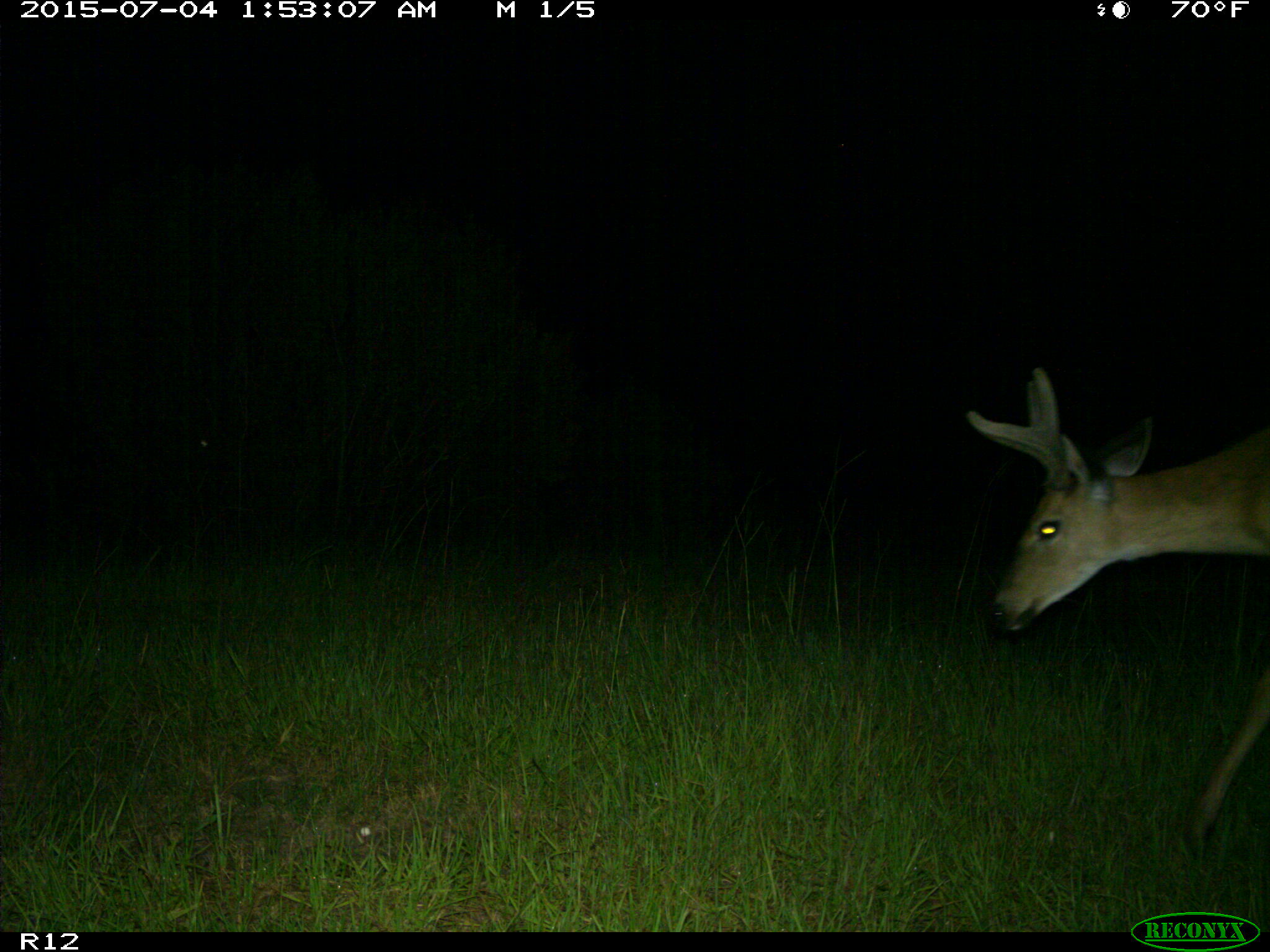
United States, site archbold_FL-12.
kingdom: Animalia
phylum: Chordata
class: Mammalia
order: Artiodactyla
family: Cervidae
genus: Odocoileus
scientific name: Odocoileus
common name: deer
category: unidentified deer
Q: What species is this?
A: Unidentified deer (deer) (Odocoileus).